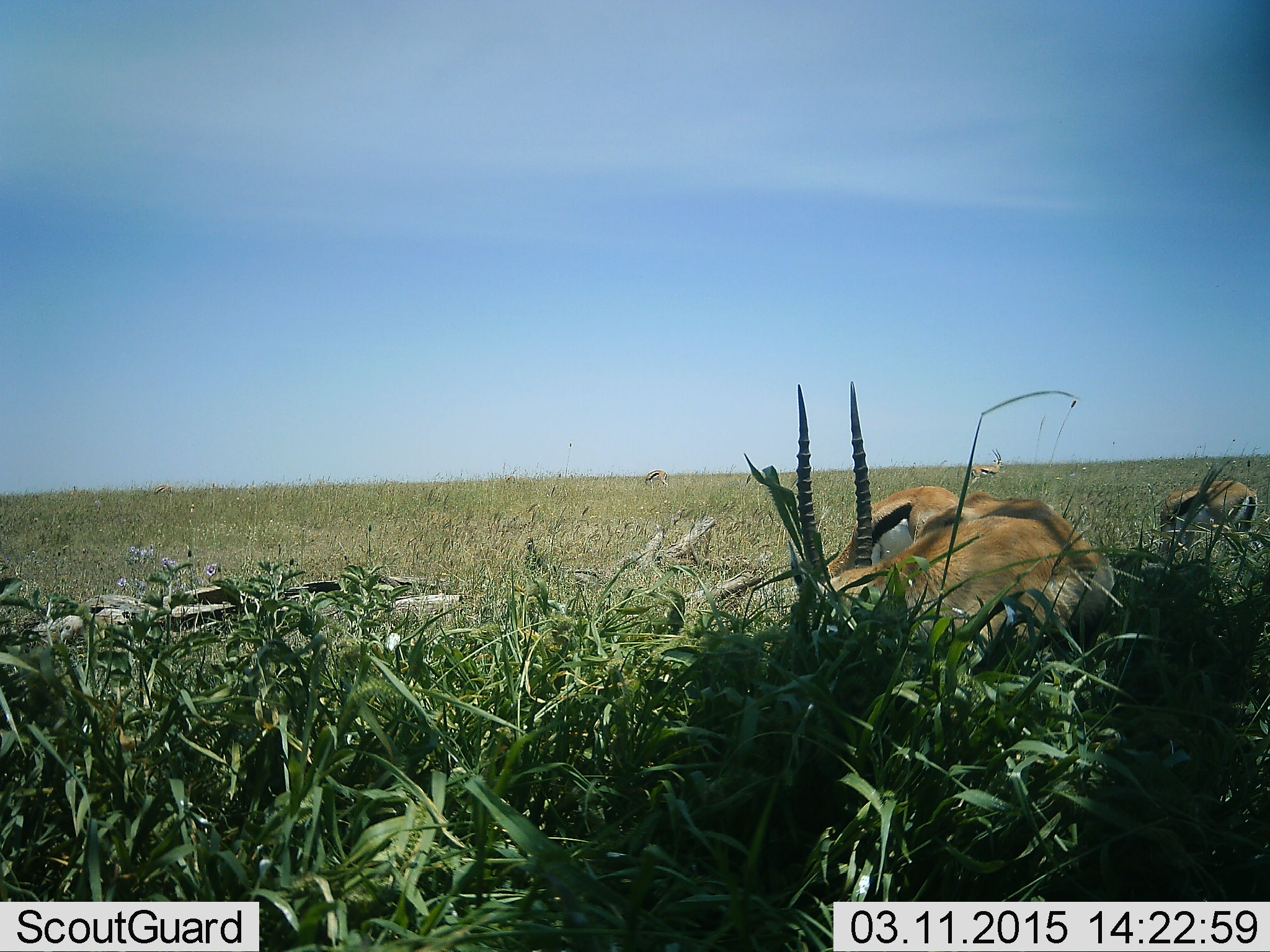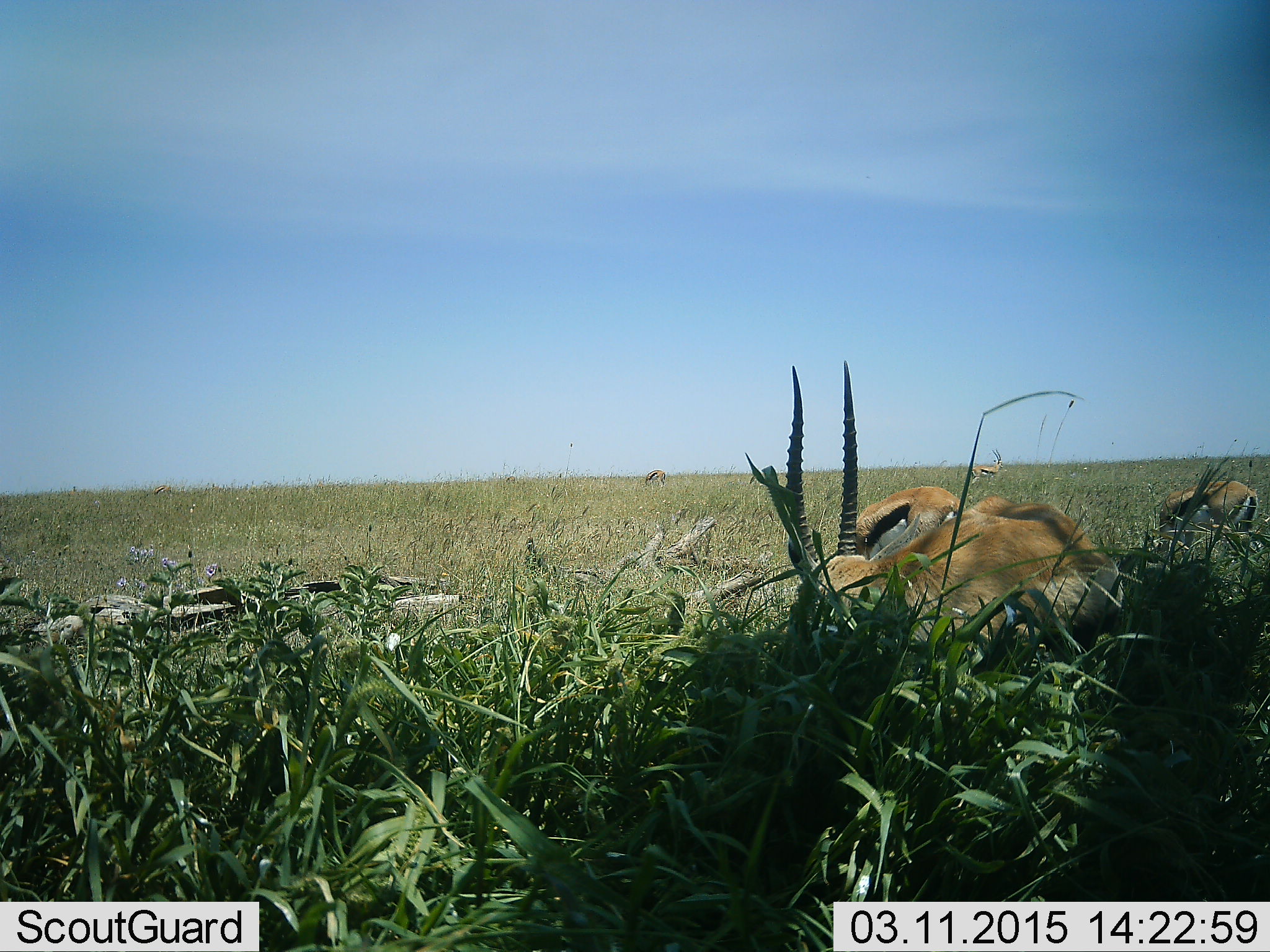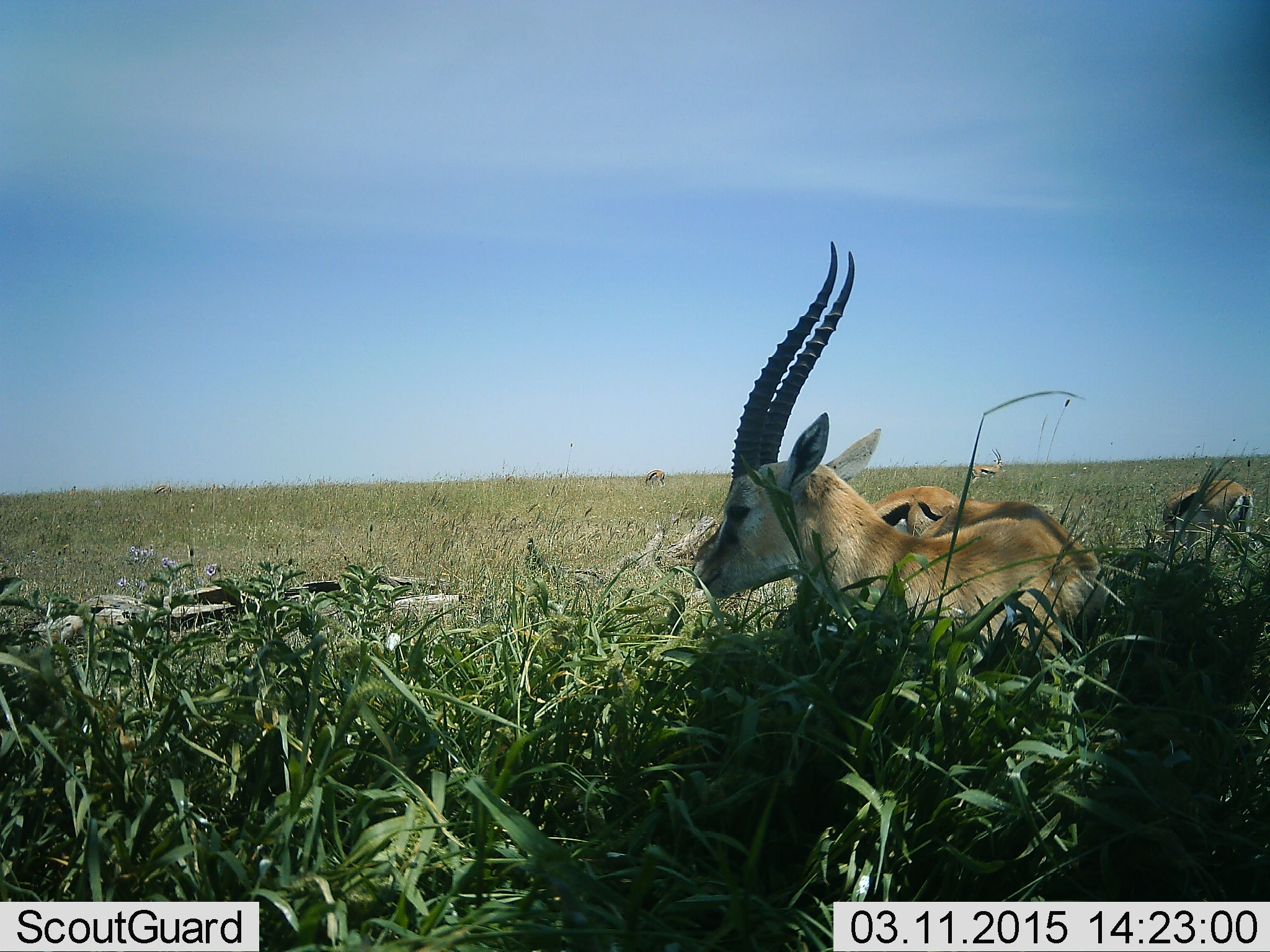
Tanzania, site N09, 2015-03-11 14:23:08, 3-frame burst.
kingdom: Animalia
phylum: Chordata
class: Mammalia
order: Artiodactyla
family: Bovidae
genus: Eudorcas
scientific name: Eudorcas thomsonii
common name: thomson's gazelle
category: gazellethomsons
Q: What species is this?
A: Gazellethomsons (thomson's gazelle) (Eudorcas thomsonii).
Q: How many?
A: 3.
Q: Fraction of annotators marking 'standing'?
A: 20%.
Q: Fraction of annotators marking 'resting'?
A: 40%.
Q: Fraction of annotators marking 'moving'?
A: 0%.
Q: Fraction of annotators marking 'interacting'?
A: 0%.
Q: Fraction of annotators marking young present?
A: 0%.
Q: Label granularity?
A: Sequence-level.